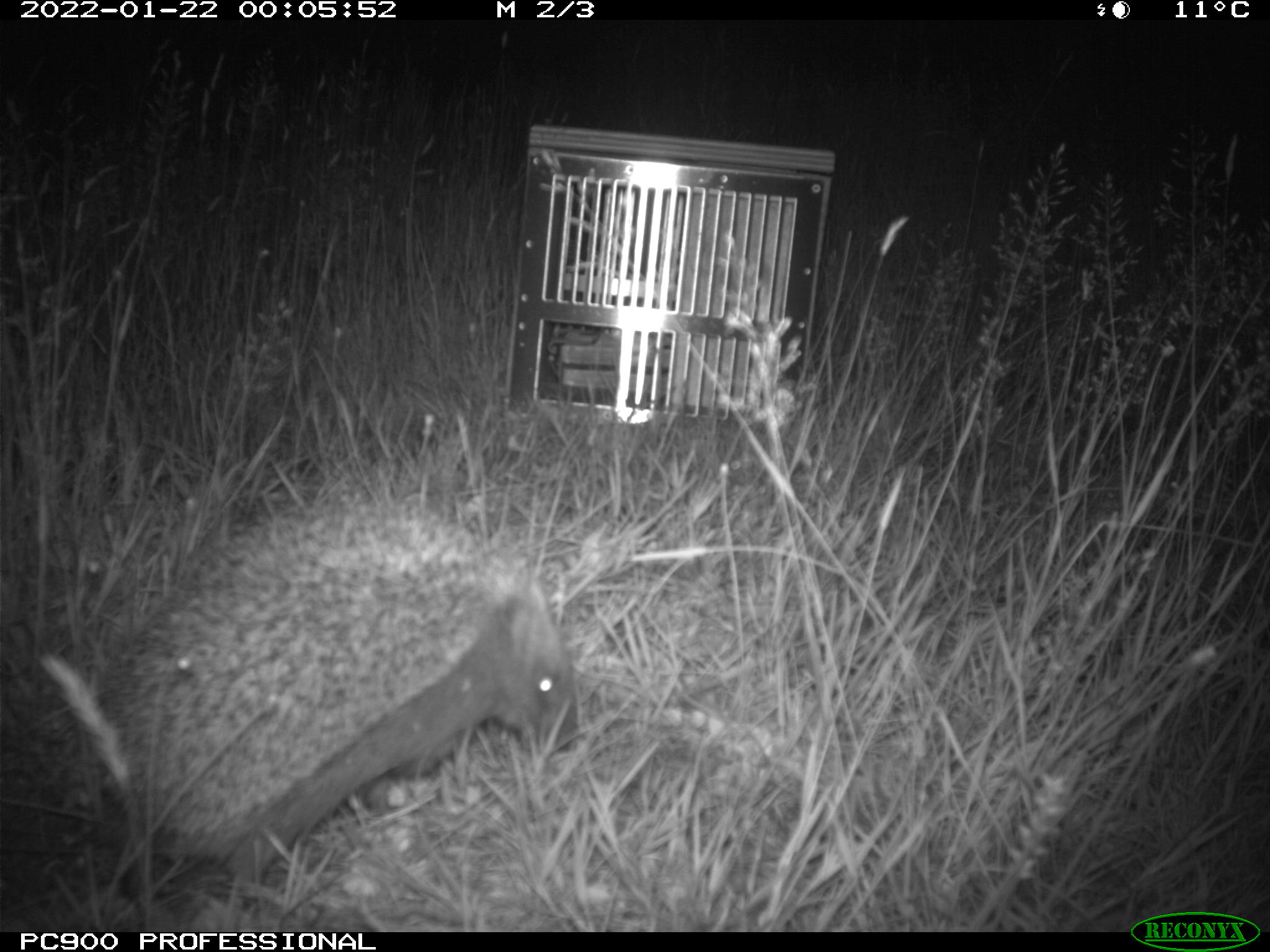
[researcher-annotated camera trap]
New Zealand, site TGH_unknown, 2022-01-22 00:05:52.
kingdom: Animalia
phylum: Chordata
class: Mammalia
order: Eulipotyphla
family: Erinaceidae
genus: Erinaceus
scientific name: Erinaceus europaeus europaeus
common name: european hedgehog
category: hedgehog